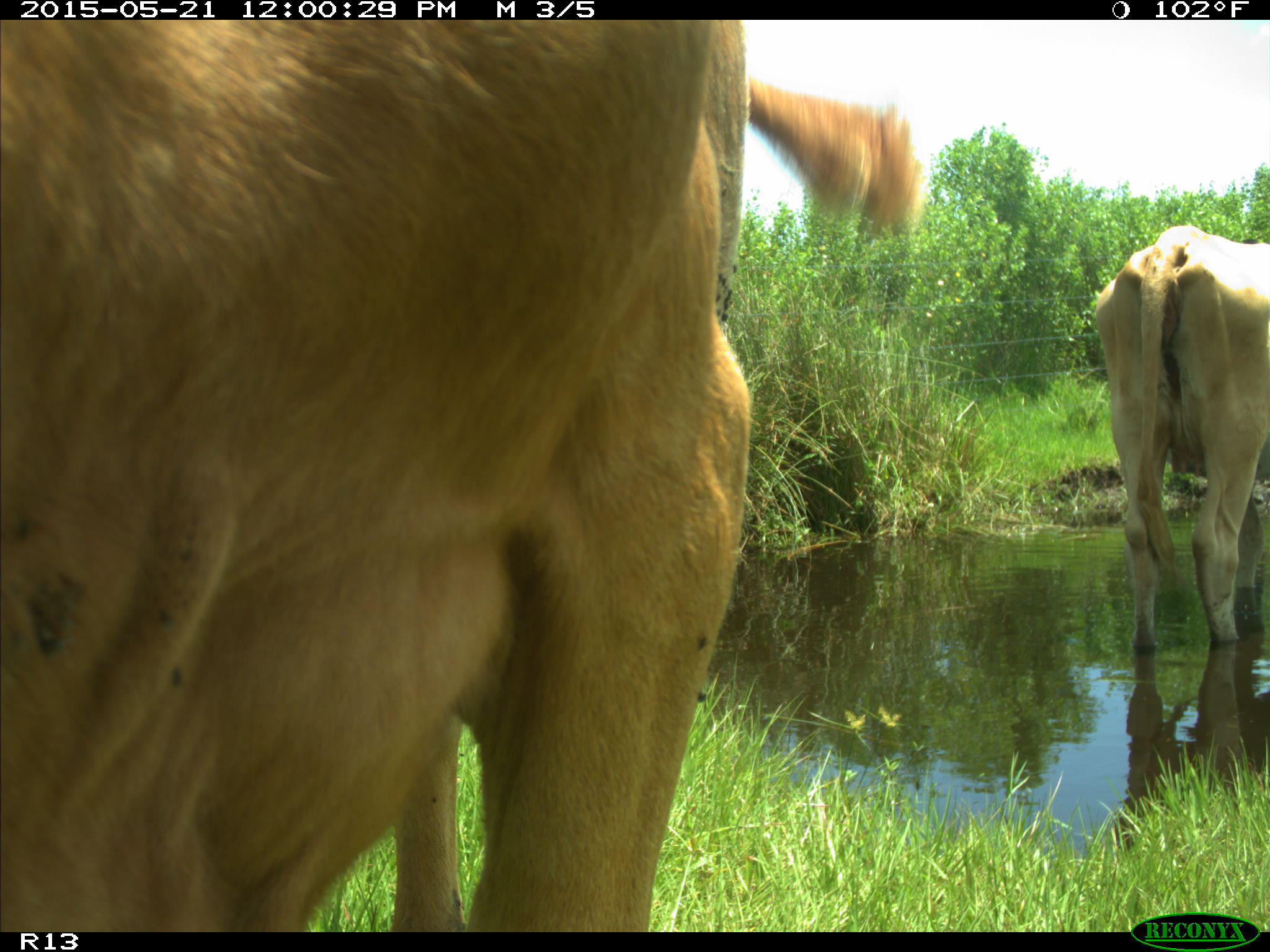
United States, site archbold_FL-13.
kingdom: Animalia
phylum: Chordata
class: Mammalia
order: Artiodactyla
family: Bovidae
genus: Bos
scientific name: Bos taurus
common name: domestic cow